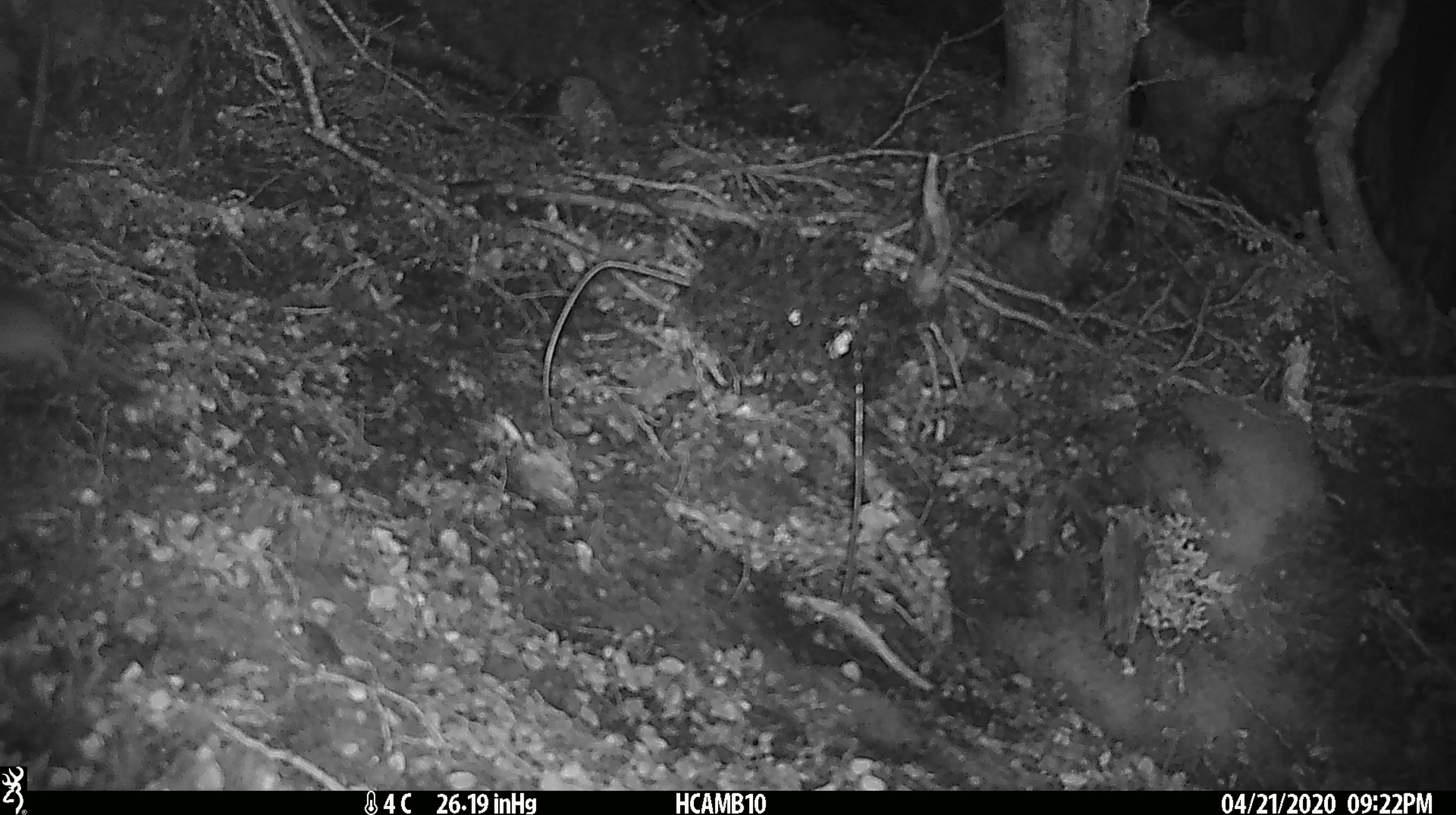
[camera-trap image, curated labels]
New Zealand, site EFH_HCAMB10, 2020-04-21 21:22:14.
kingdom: Animalia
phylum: Chordata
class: Mammalia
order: Rodentia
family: Muridae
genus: Mus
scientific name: Mus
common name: mouse